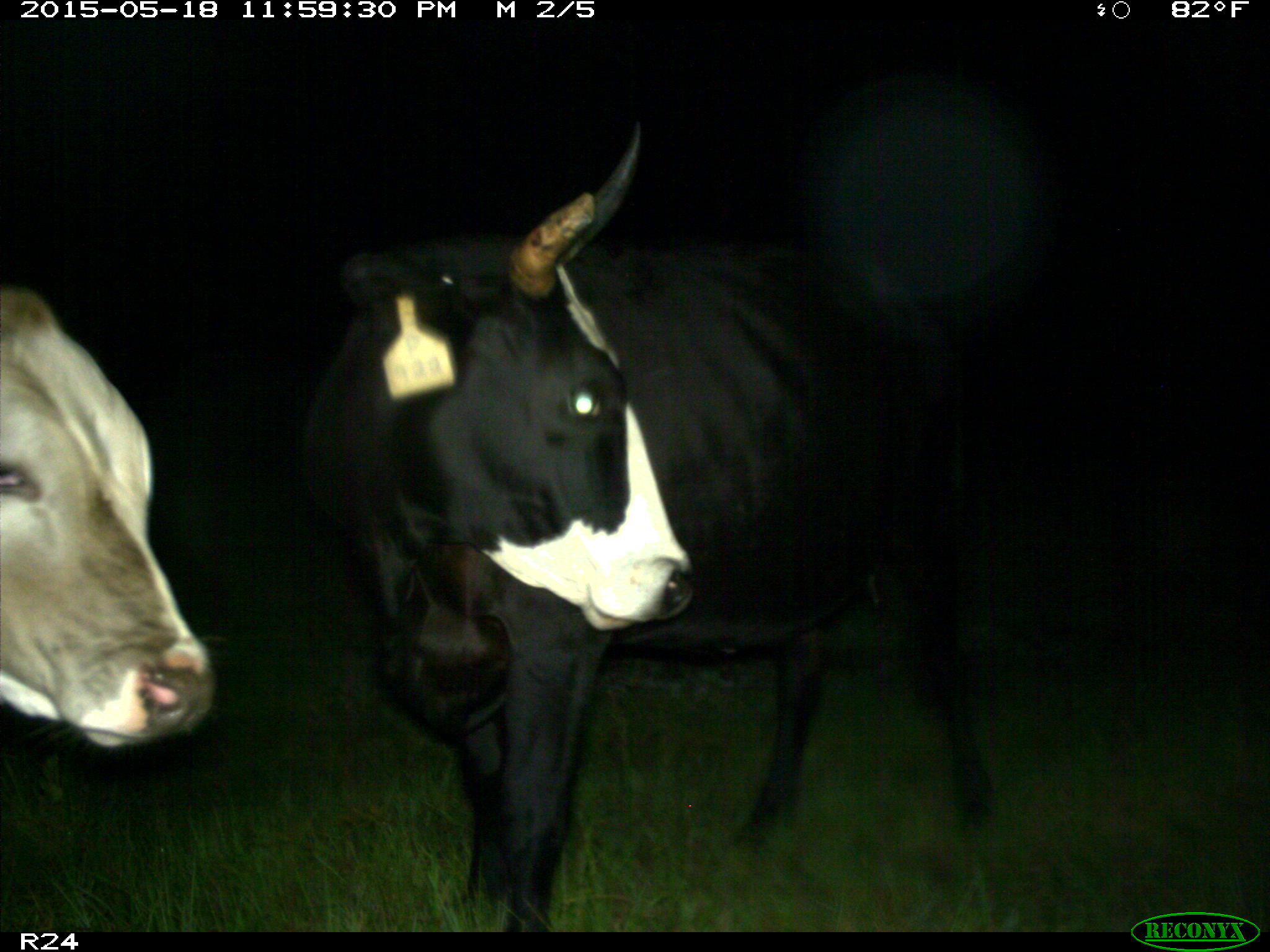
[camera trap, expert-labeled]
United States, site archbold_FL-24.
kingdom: Animalia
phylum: Chordata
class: Mammalia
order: Artiodactyla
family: Bovidae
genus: Bos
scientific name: Bos taurus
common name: domestic cow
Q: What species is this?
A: Bos taurus (domestic cow).